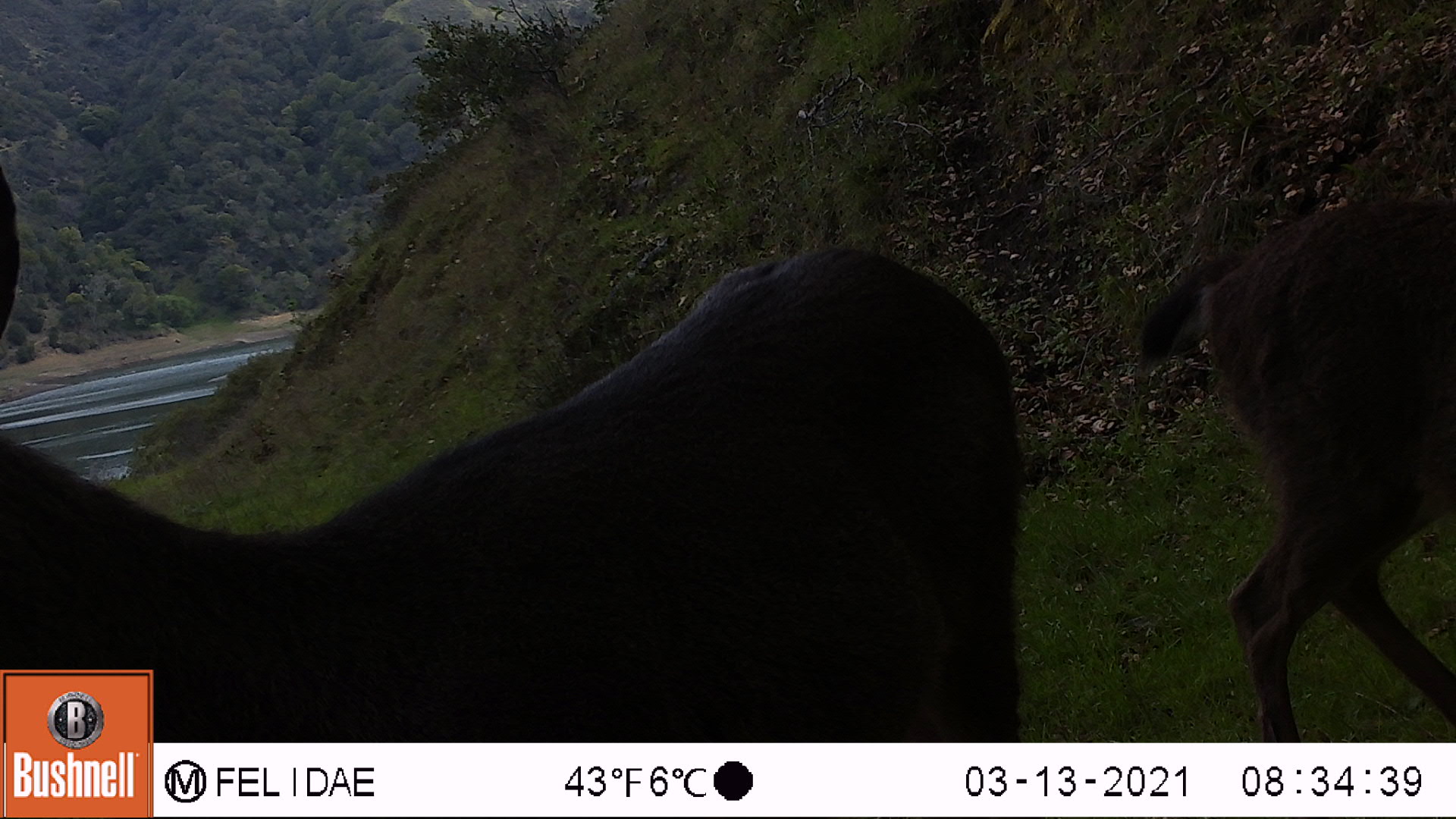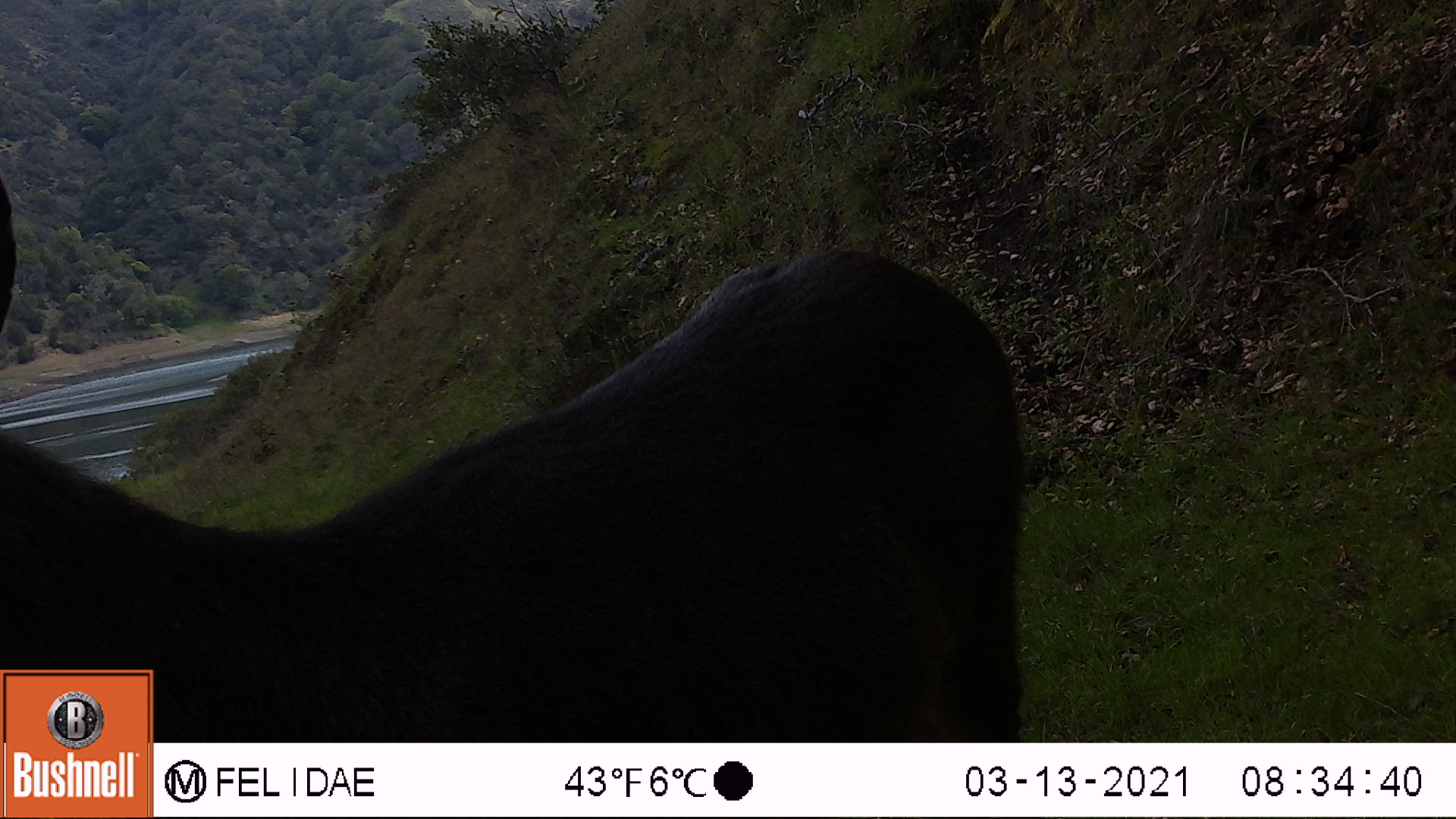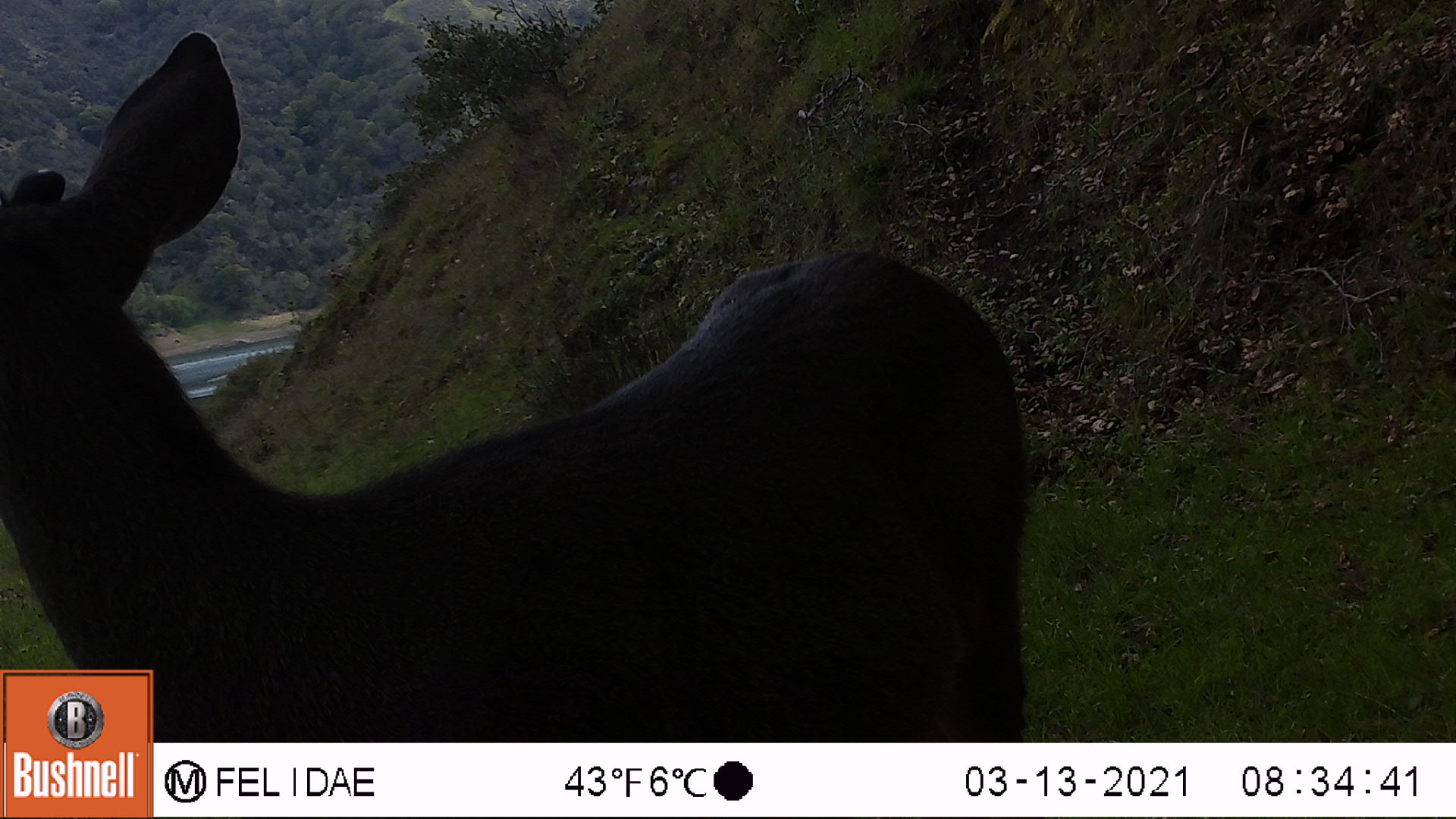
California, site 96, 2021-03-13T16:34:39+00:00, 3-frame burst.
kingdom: Animalia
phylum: Chordata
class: Mammalia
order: Artiodactyla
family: Cervidae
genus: Odocoileus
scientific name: Odocoileus hemionus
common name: mule deer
Mule deer (Odocoileus hemionus).